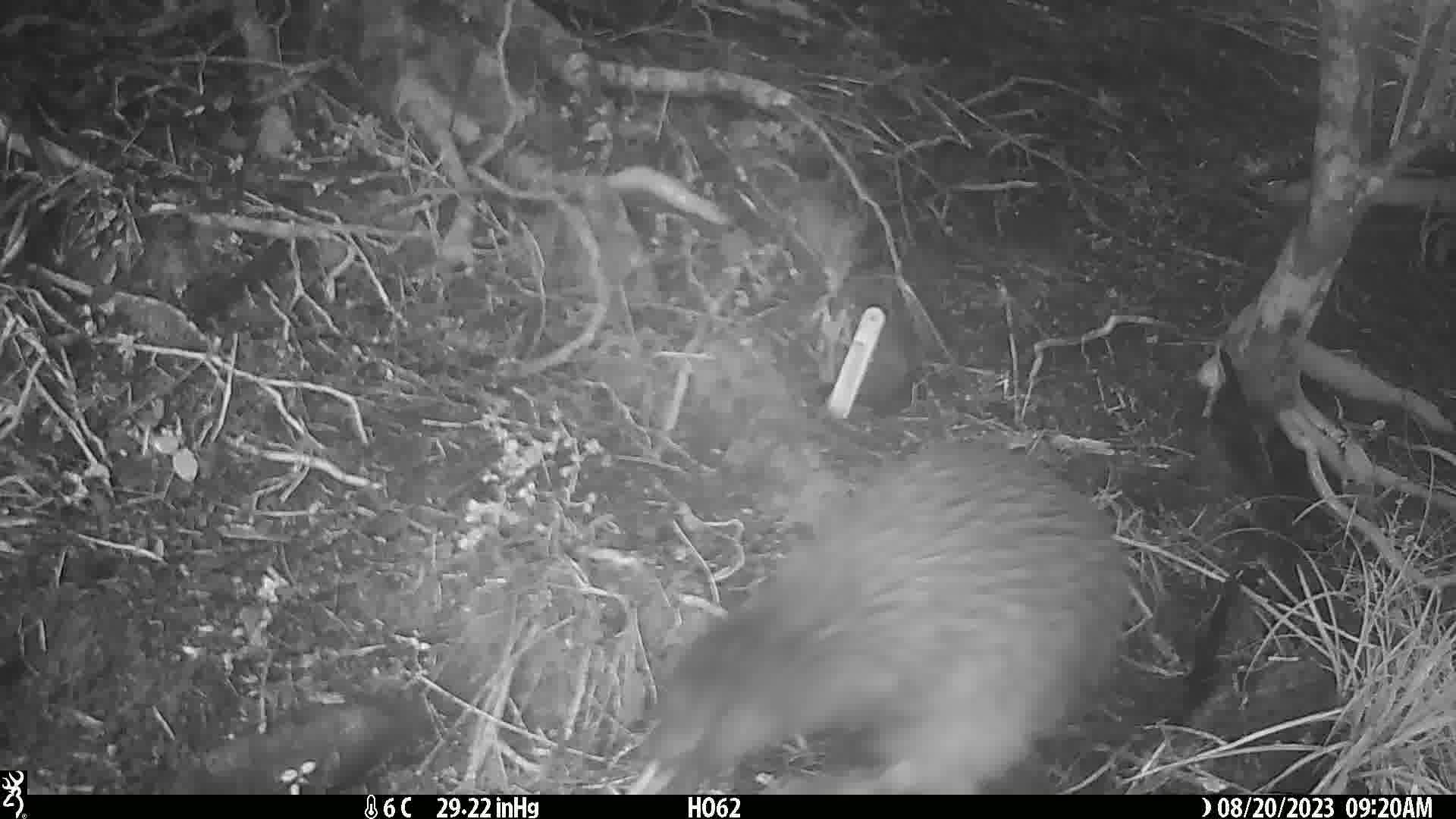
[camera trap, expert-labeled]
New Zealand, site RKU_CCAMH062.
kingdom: Animalia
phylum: Chordata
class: Aves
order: Apterygiformes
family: Apterygidae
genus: Apteryx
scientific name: Apteryx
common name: kiwi